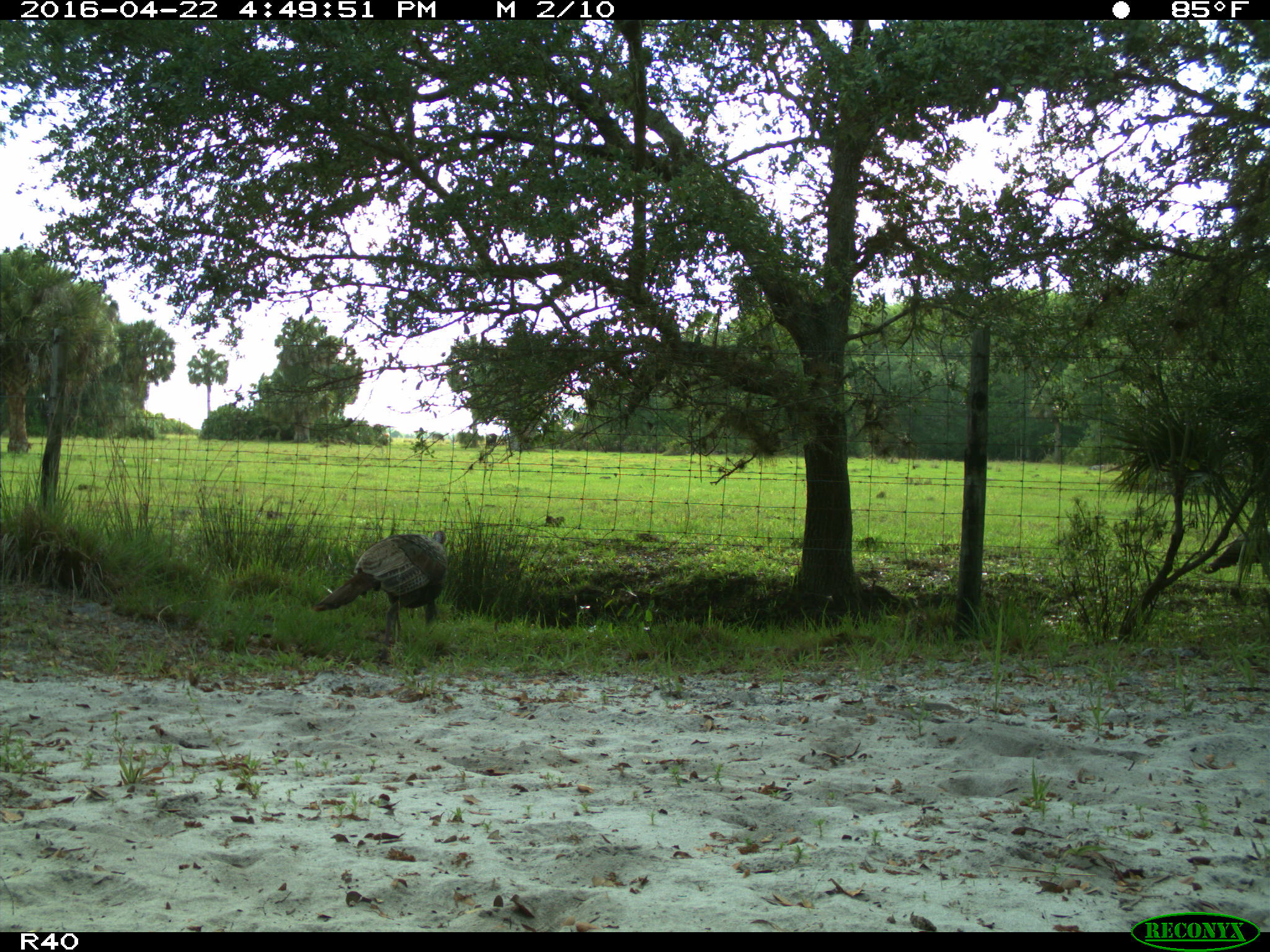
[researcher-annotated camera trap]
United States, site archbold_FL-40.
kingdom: Animalia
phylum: Chordata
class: Aves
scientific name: Aves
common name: birds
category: unidentified bird